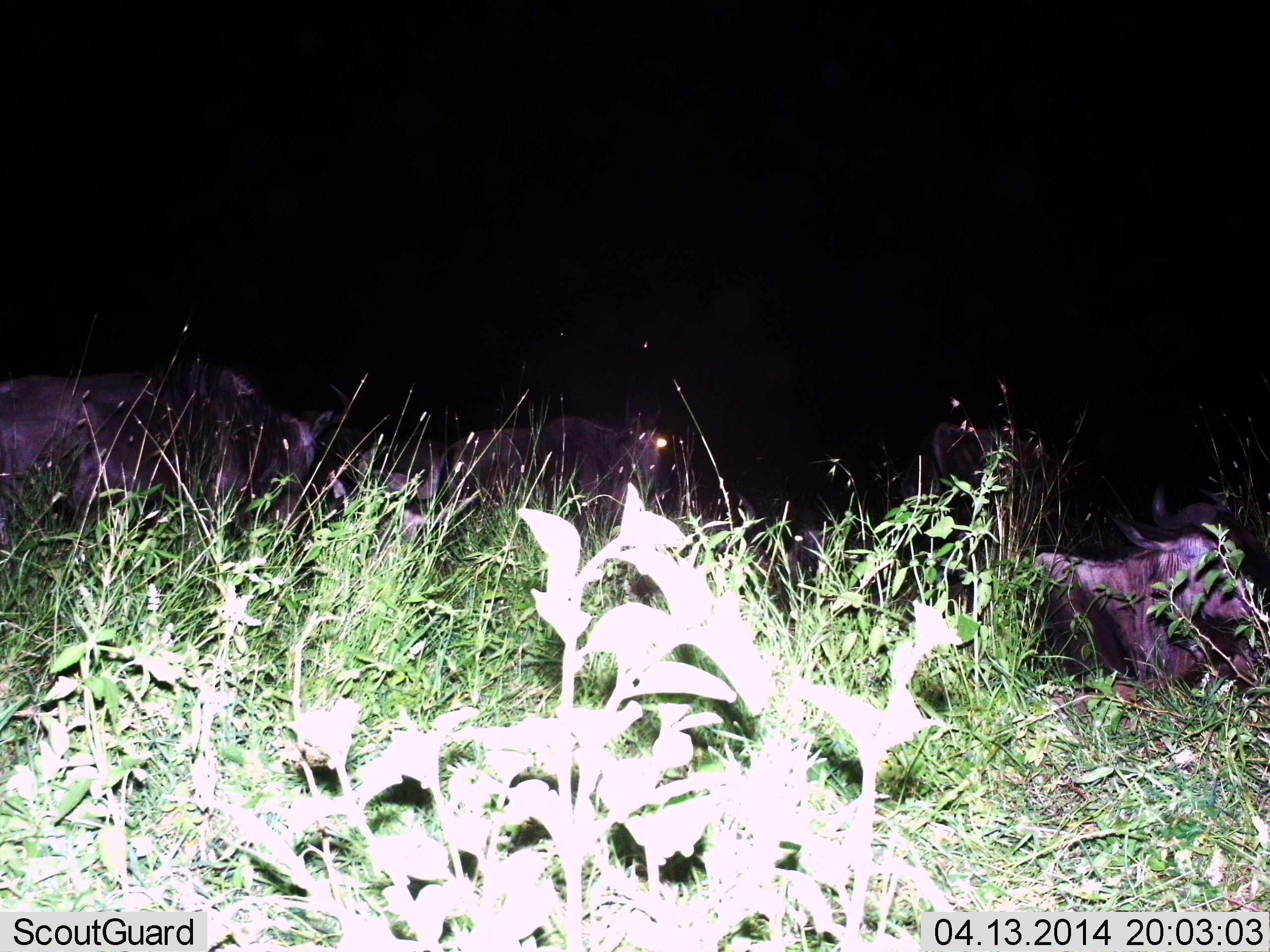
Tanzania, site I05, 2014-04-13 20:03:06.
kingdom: Animalia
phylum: Chordata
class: Mammalia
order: Artiodactyla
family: Bovidae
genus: Connochaetes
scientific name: Connochaetes taurinus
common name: blue wildebeest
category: wildebeest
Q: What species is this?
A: Wildebeest (blue wildebeest) (Connochaetes taurinus).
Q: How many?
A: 4.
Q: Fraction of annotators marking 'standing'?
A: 60%.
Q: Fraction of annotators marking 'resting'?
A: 80%.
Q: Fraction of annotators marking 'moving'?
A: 10%.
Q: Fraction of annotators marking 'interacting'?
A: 0%.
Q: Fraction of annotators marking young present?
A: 0%.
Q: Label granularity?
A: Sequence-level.